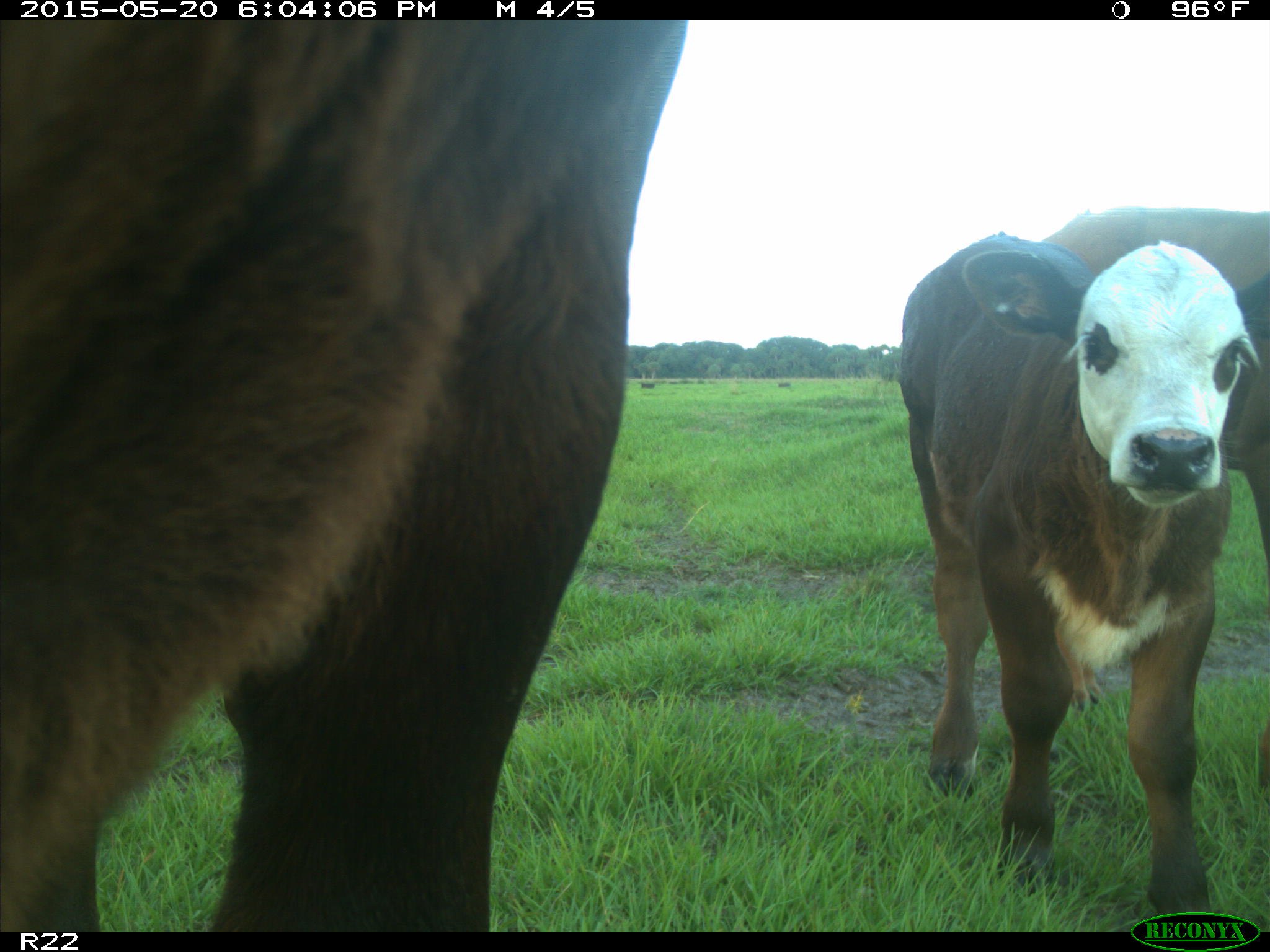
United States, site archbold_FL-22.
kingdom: Animalia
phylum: Chordata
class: Mammalia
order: Artiodactyla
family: Bovidae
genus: Bos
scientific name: Bos taurus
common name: domestic cow